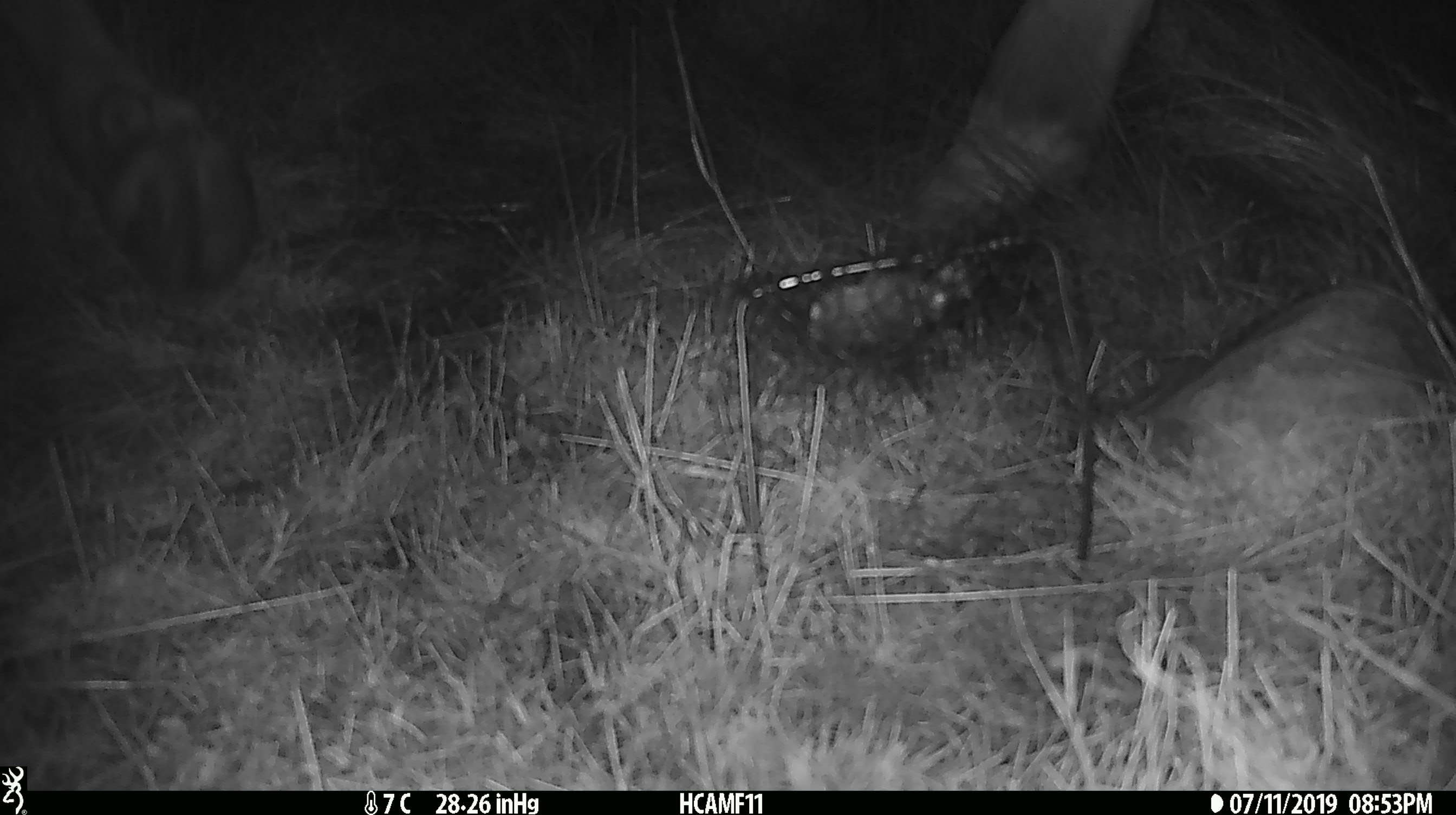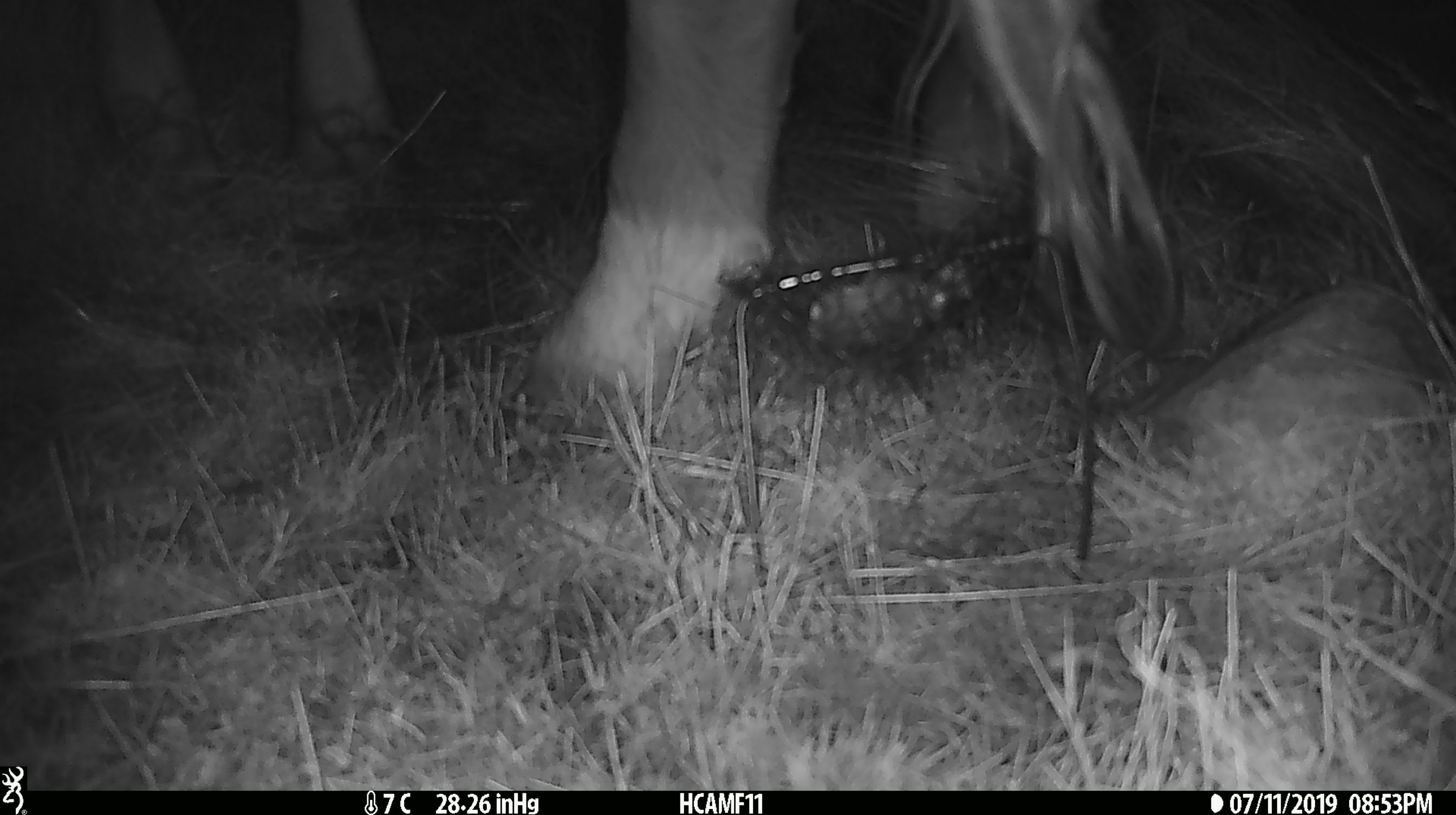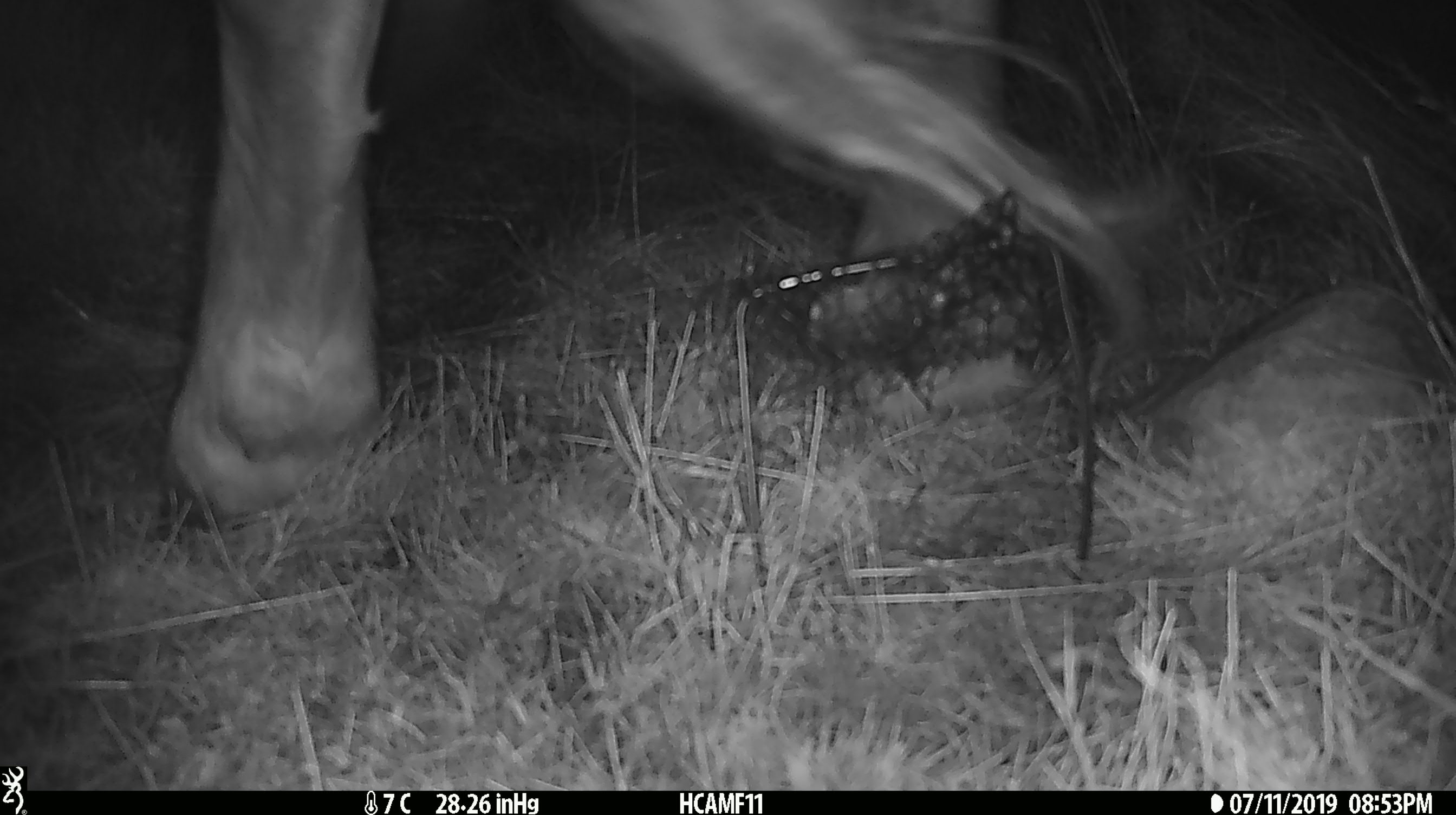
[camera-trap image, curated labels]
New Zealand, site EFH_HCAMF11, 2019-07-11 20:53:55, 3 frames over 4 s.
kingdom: Animalia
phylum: Chordata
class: Mammalia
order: Artiodactyla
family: Bovidae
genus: Bos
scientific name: Bos taurus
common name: domestic cow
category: cow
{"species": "cow (domestic cow) (Bos taurus)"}